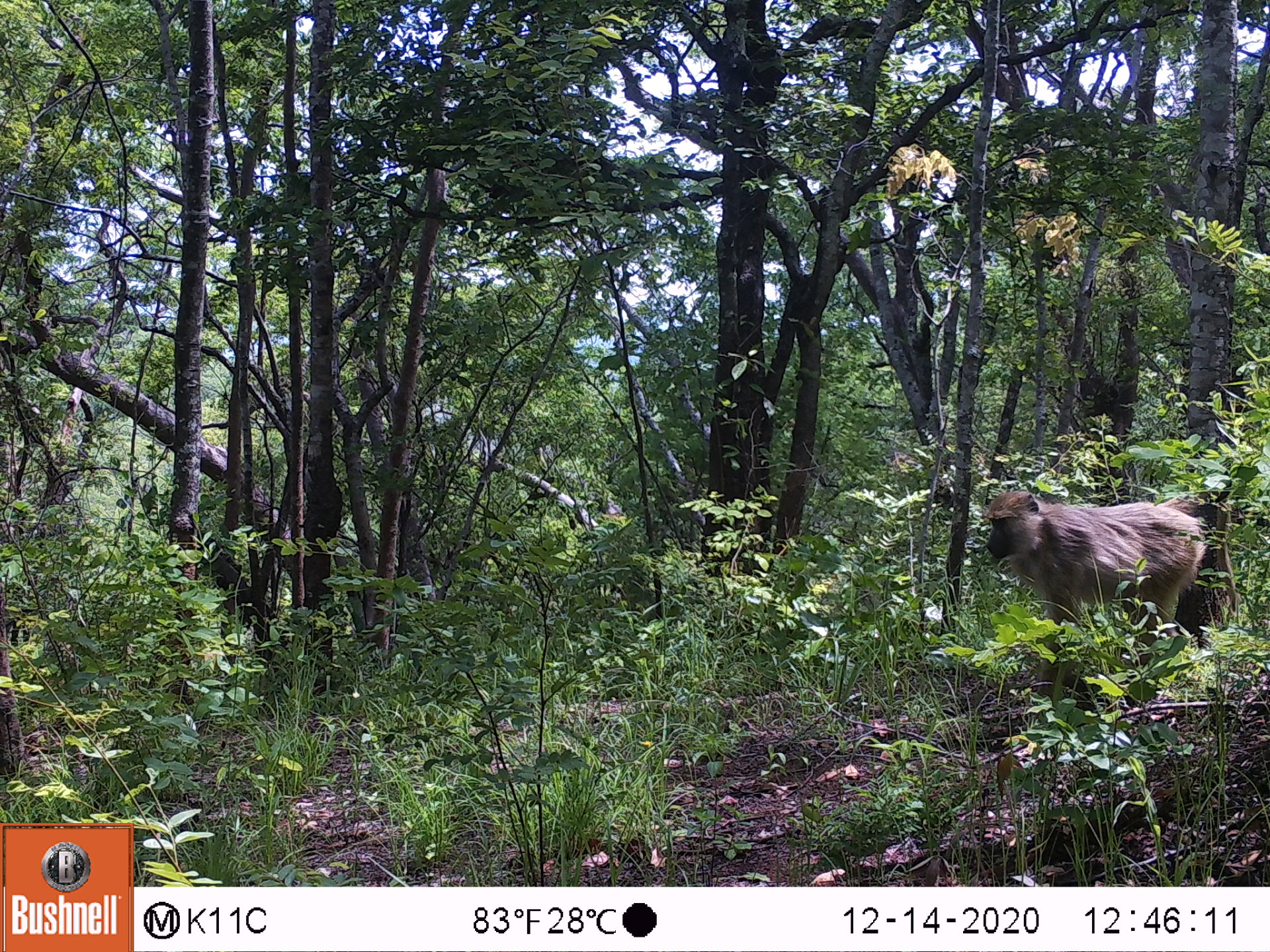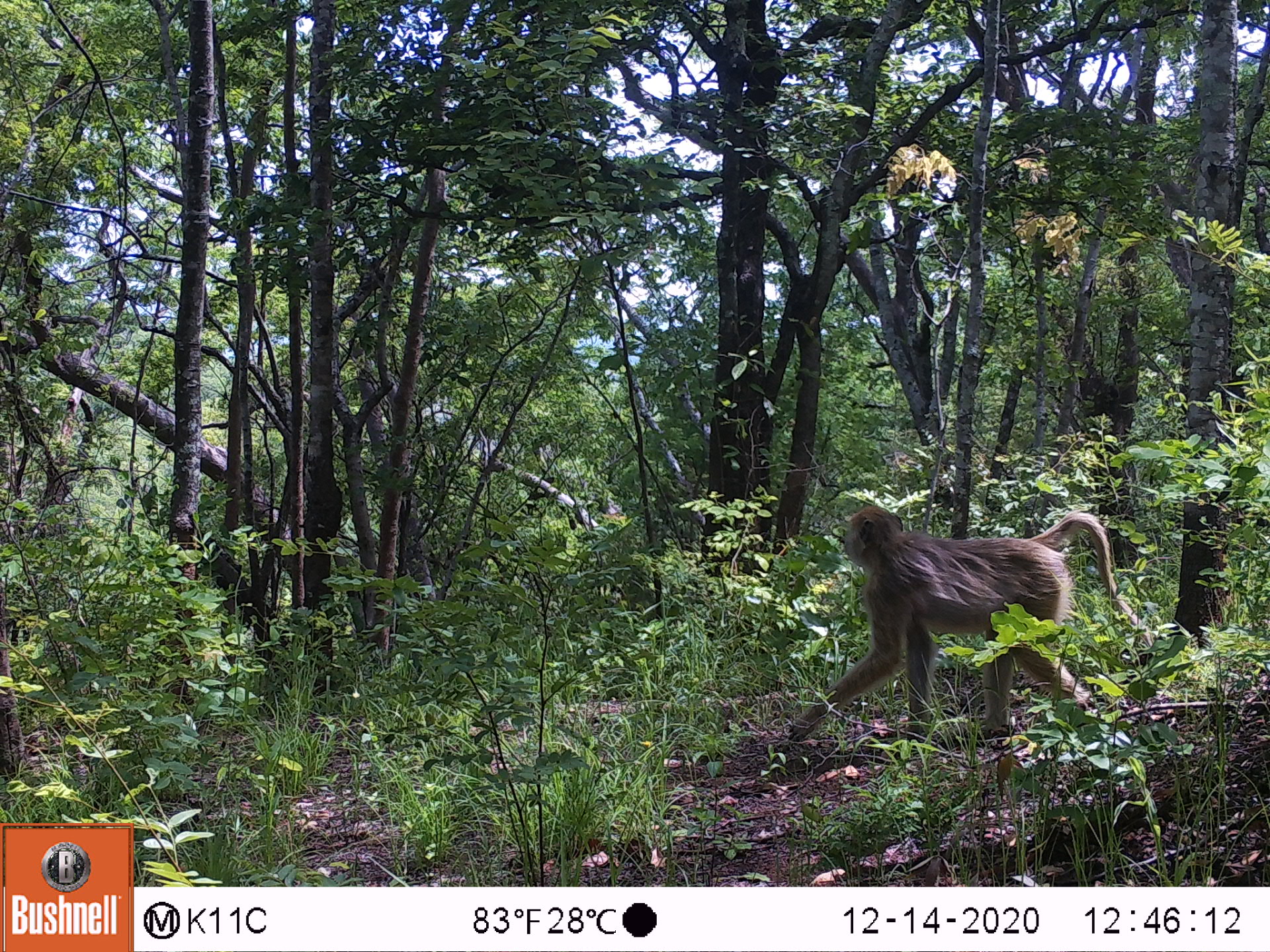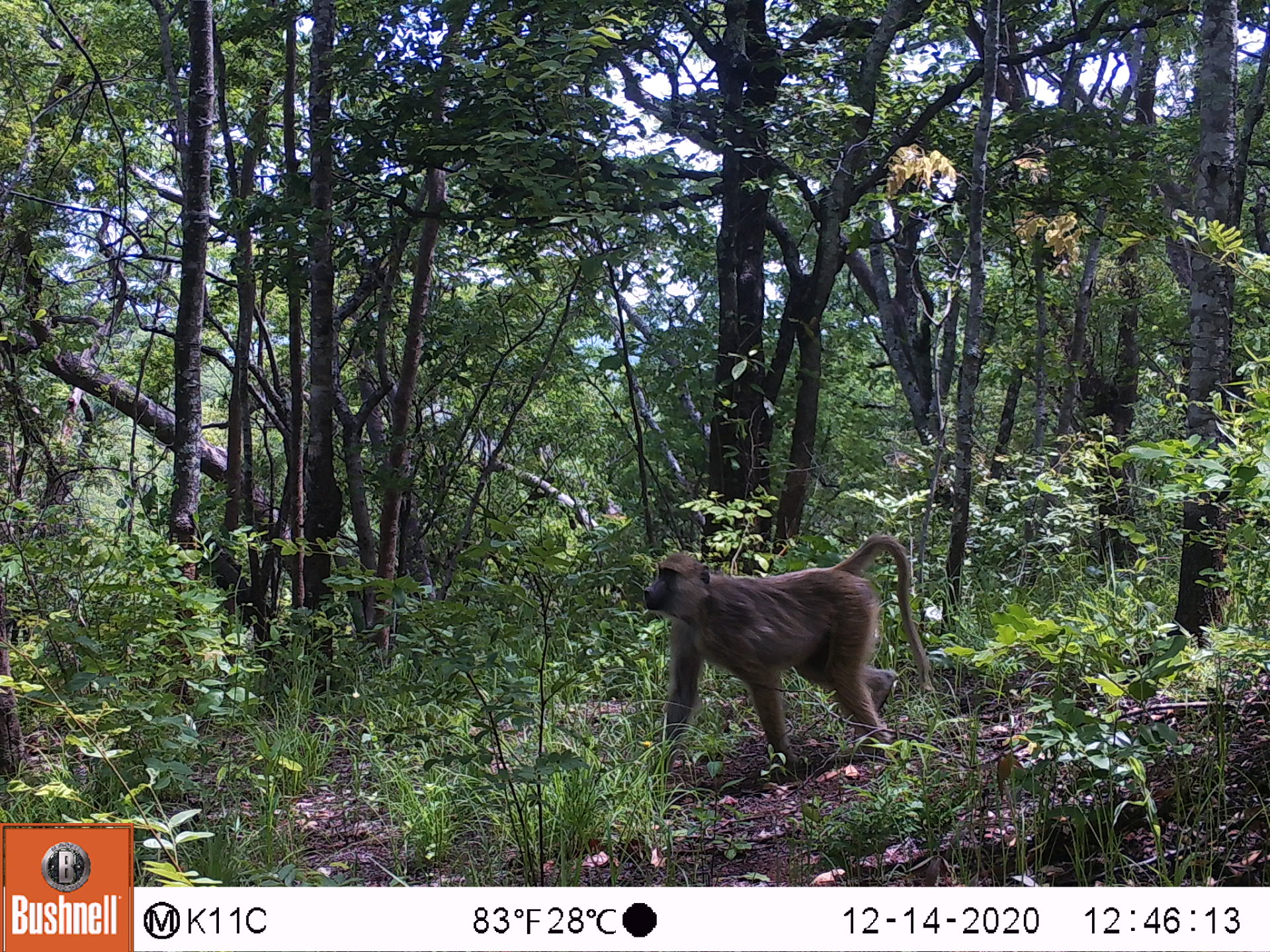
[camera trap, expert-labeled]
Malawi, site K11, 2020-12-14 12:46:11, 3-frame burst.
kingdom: Animalia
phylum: Chordata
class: Mammalia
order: Primates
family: Cercopithecidae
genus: Papio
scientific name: Papio cynocephalus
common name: yellow baboon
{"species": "yellow baboon (Papio cynocephalus)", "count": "1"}